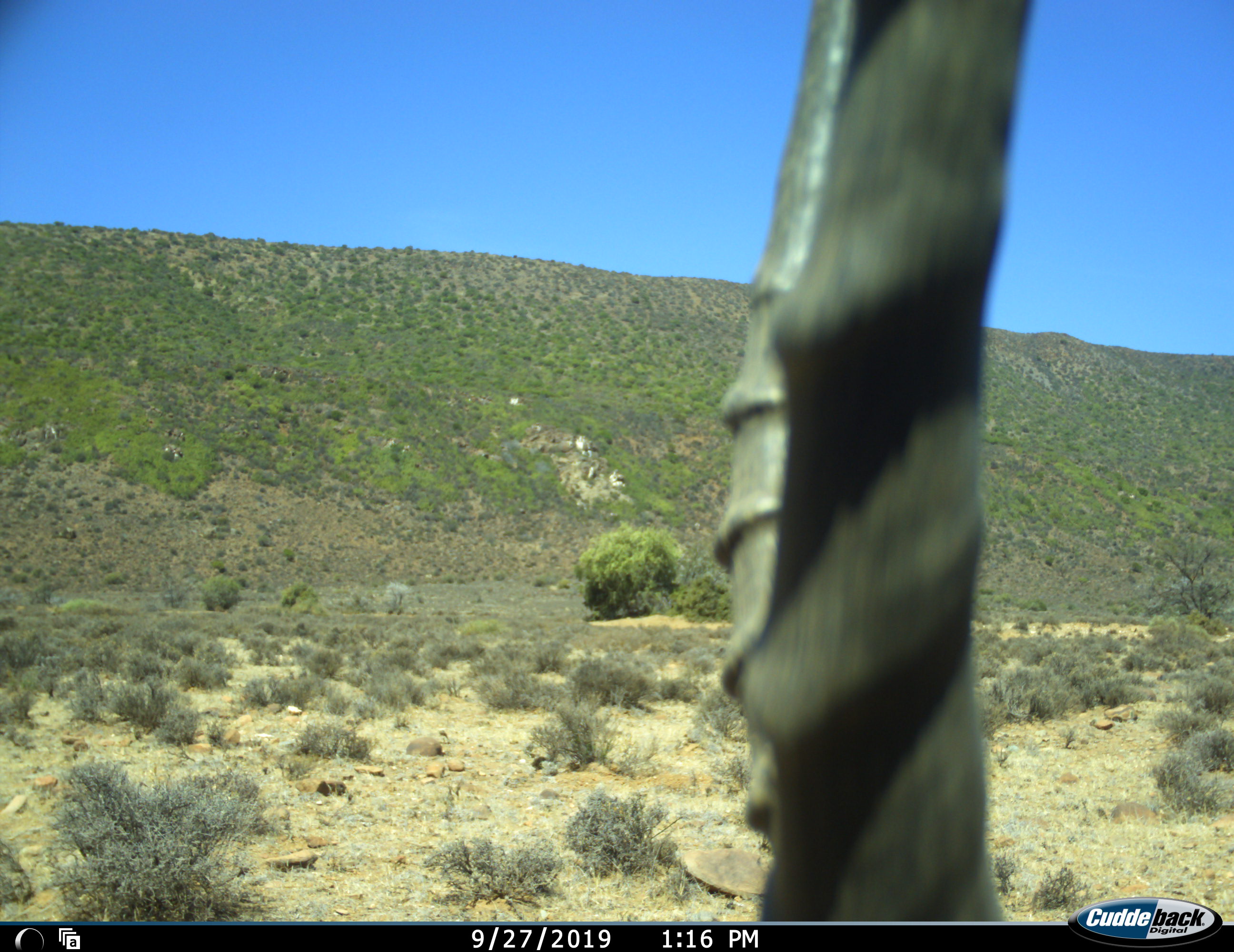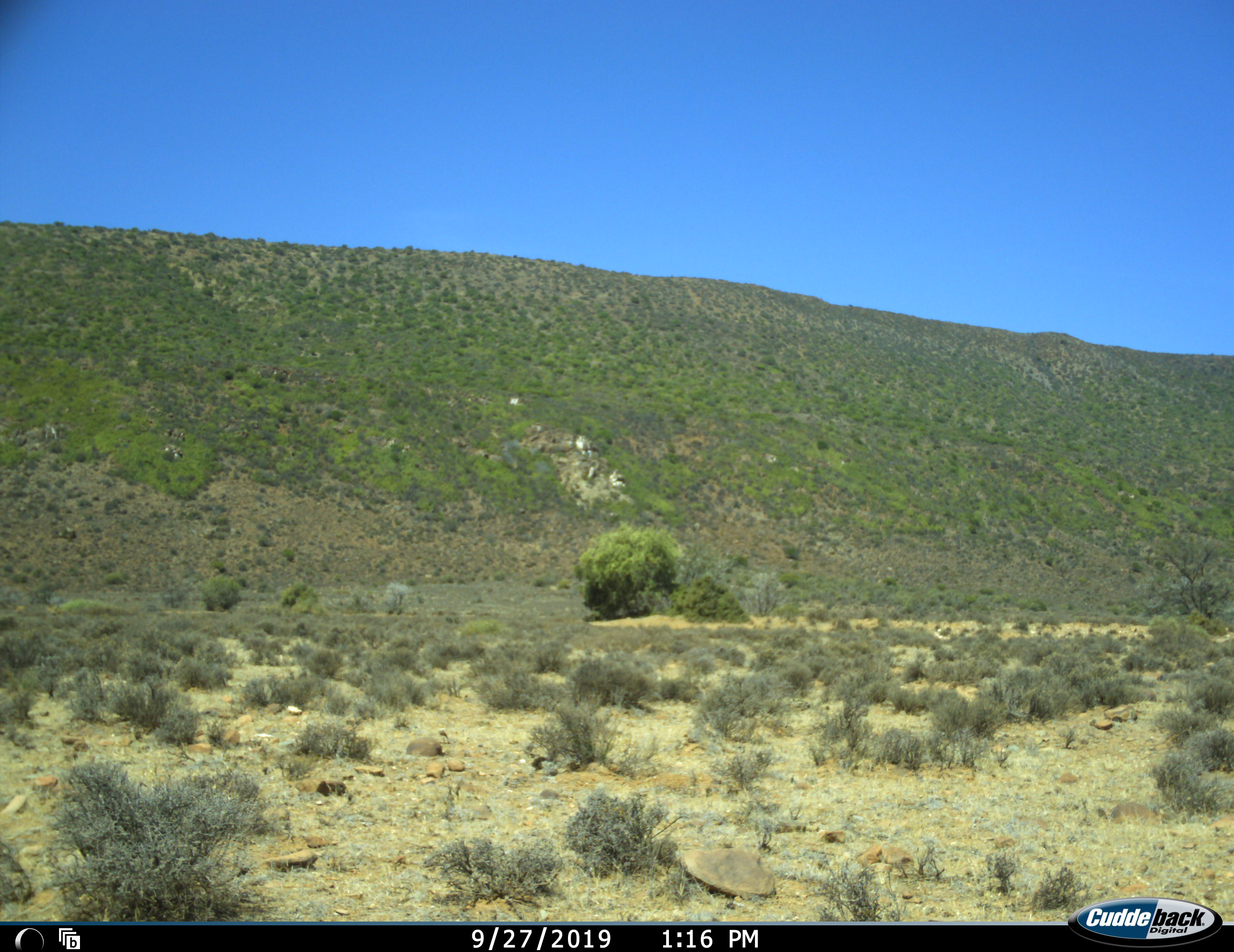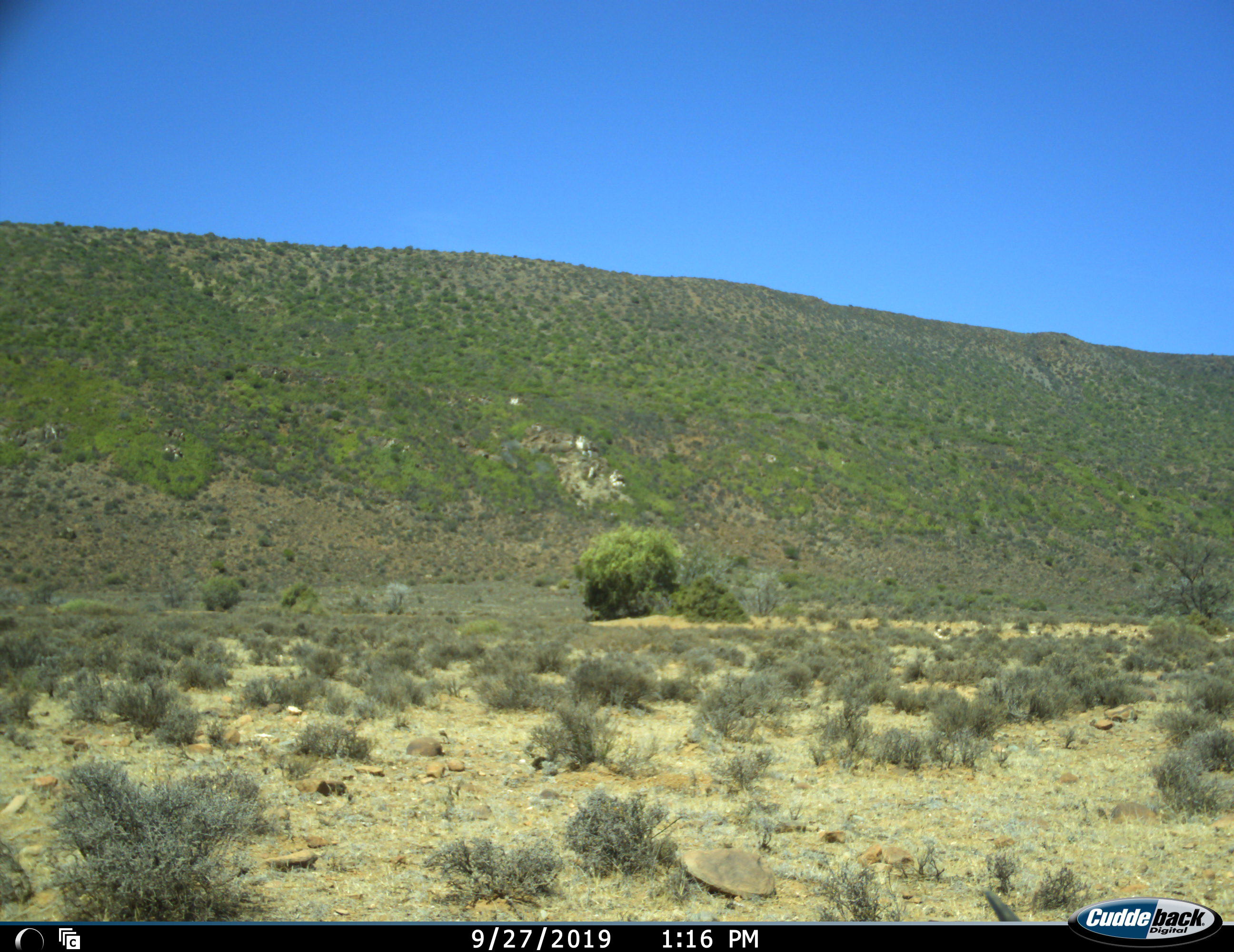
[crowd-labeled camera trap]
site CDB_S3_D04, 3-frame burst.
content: unidentified animal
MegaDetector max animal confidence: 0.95